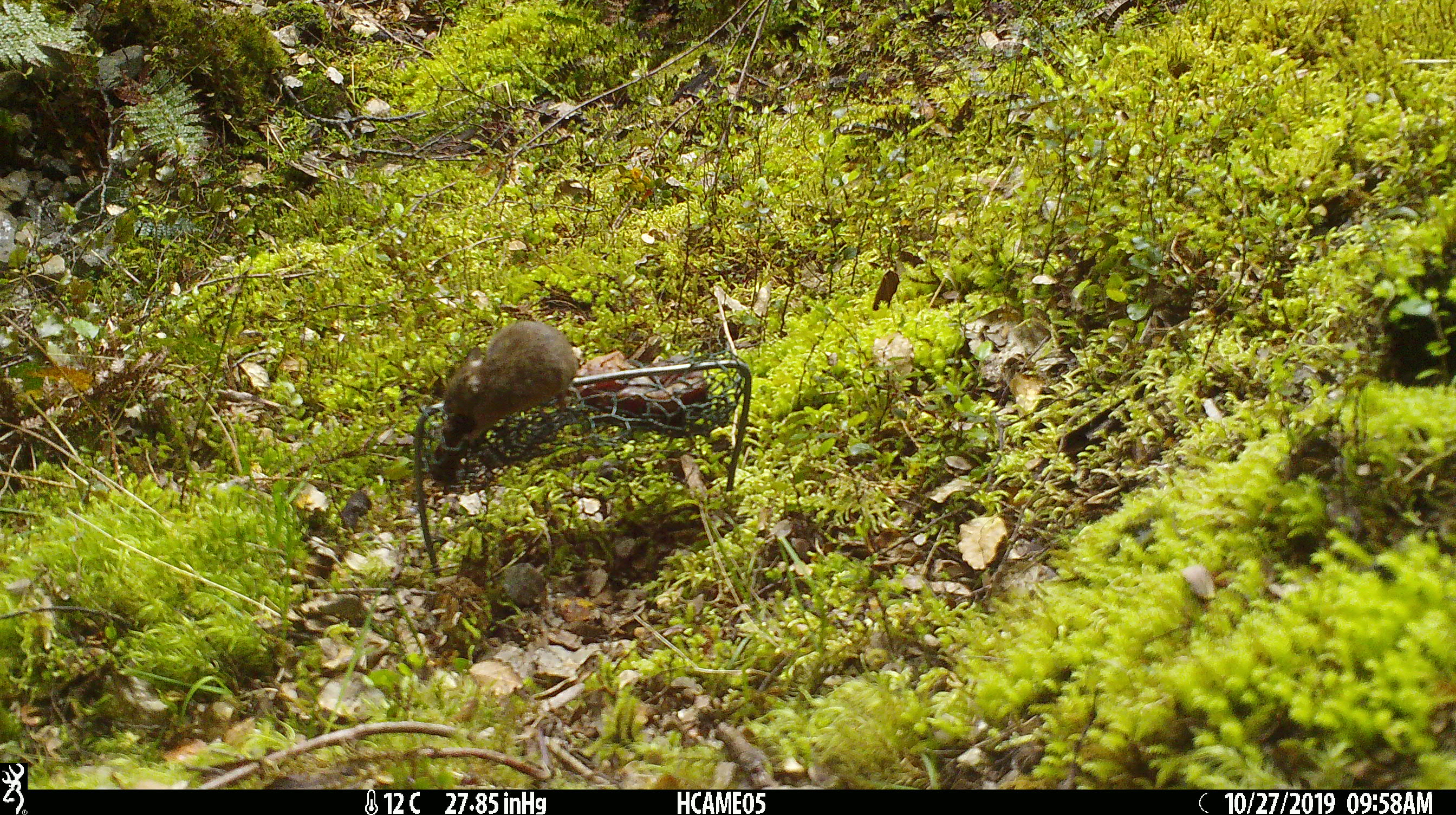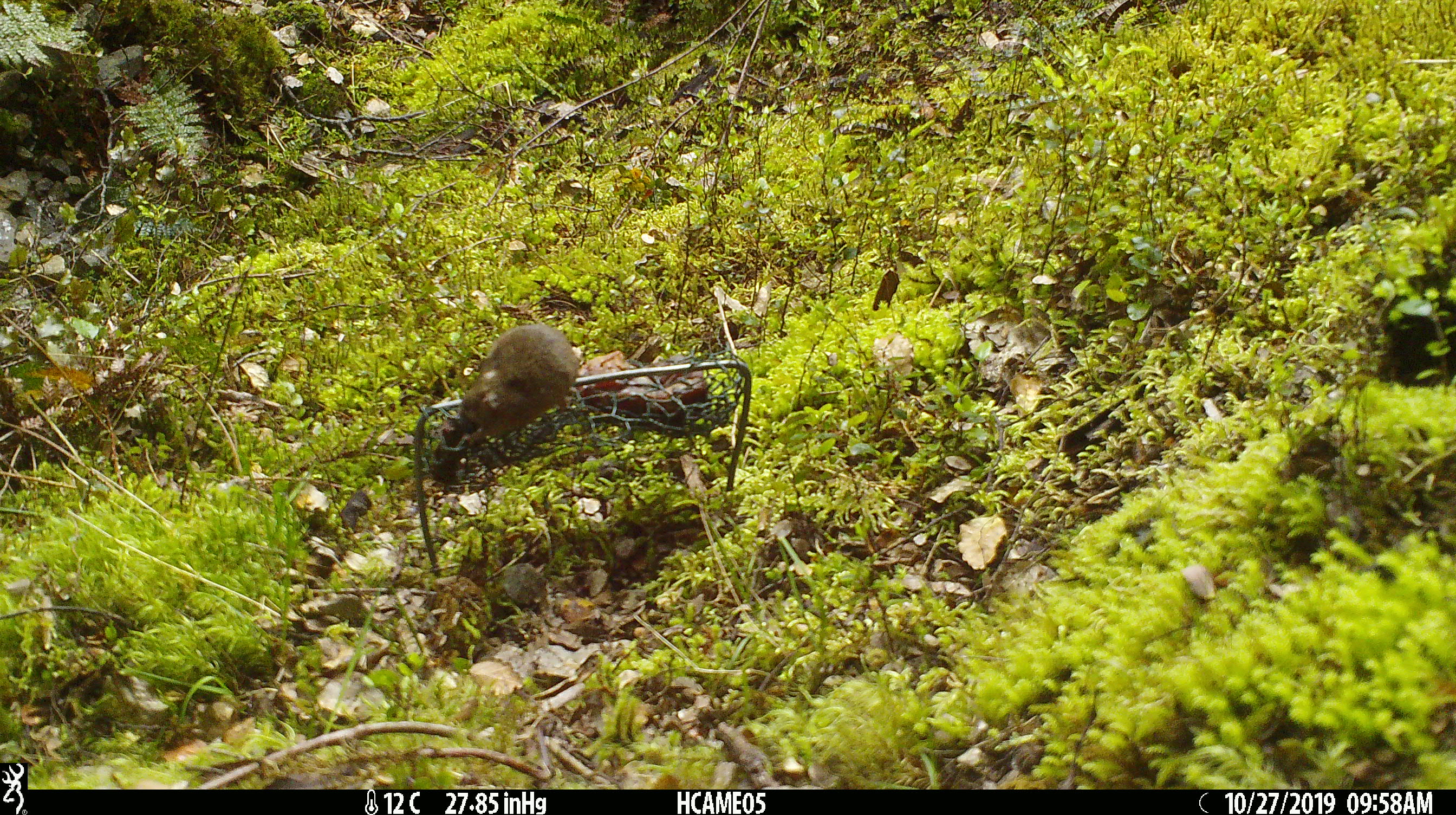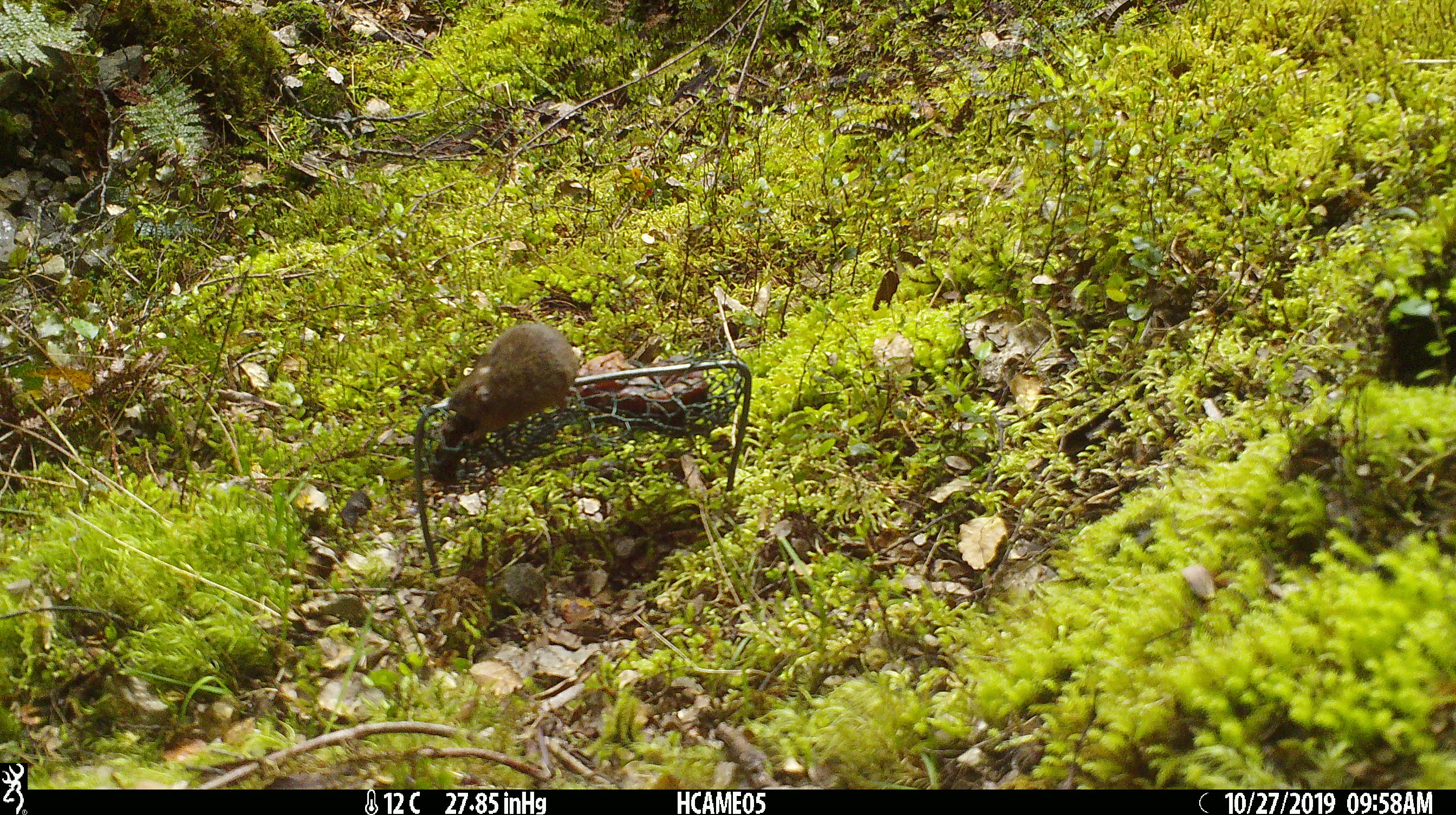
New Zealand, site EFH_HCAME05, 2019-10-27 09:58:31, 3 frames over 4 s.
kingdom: Animalia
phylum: Chordata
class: Mammalia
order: Rodentia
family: Muridae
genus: Mus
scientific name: Mus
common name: mouse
Mouse (Mus).